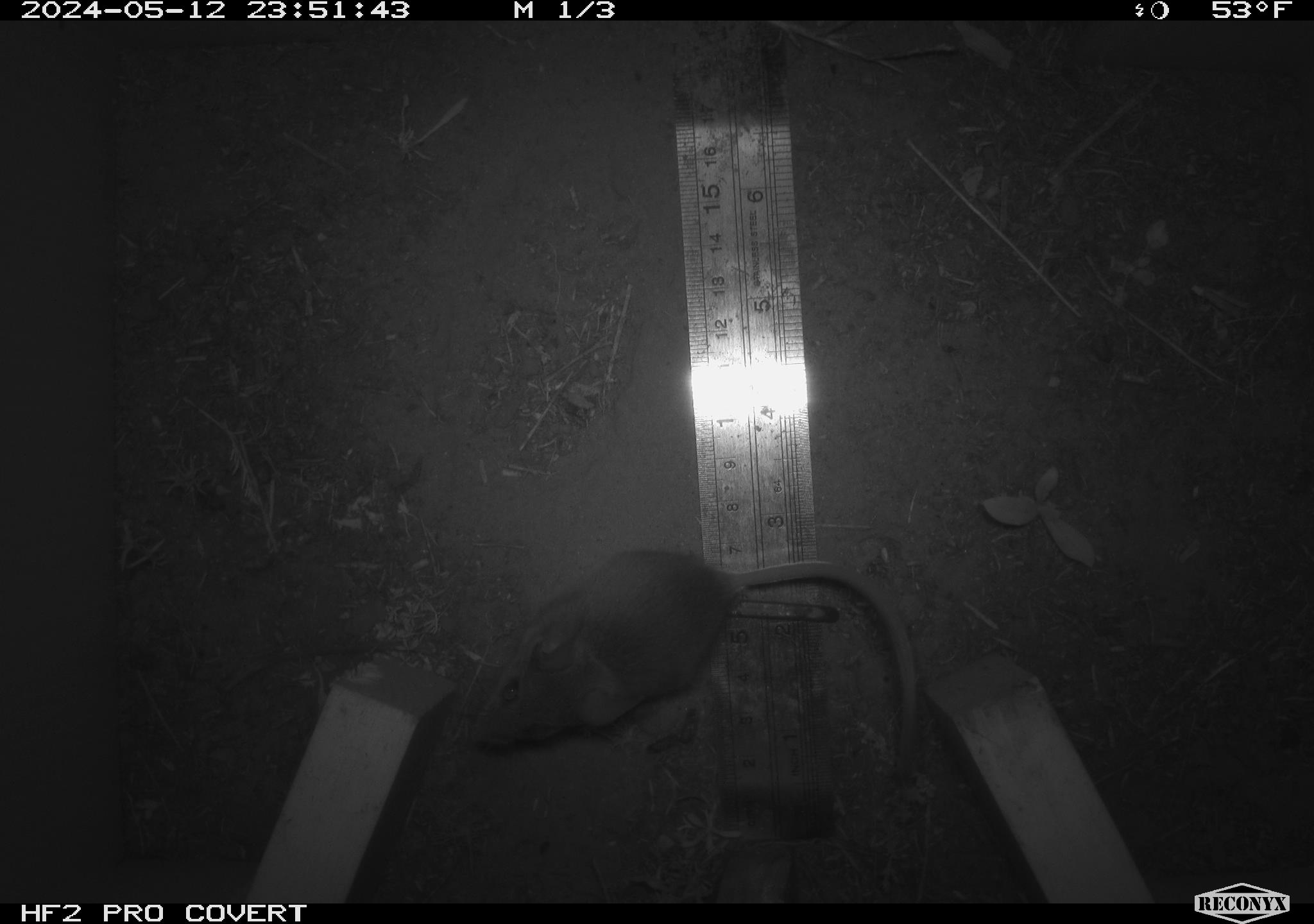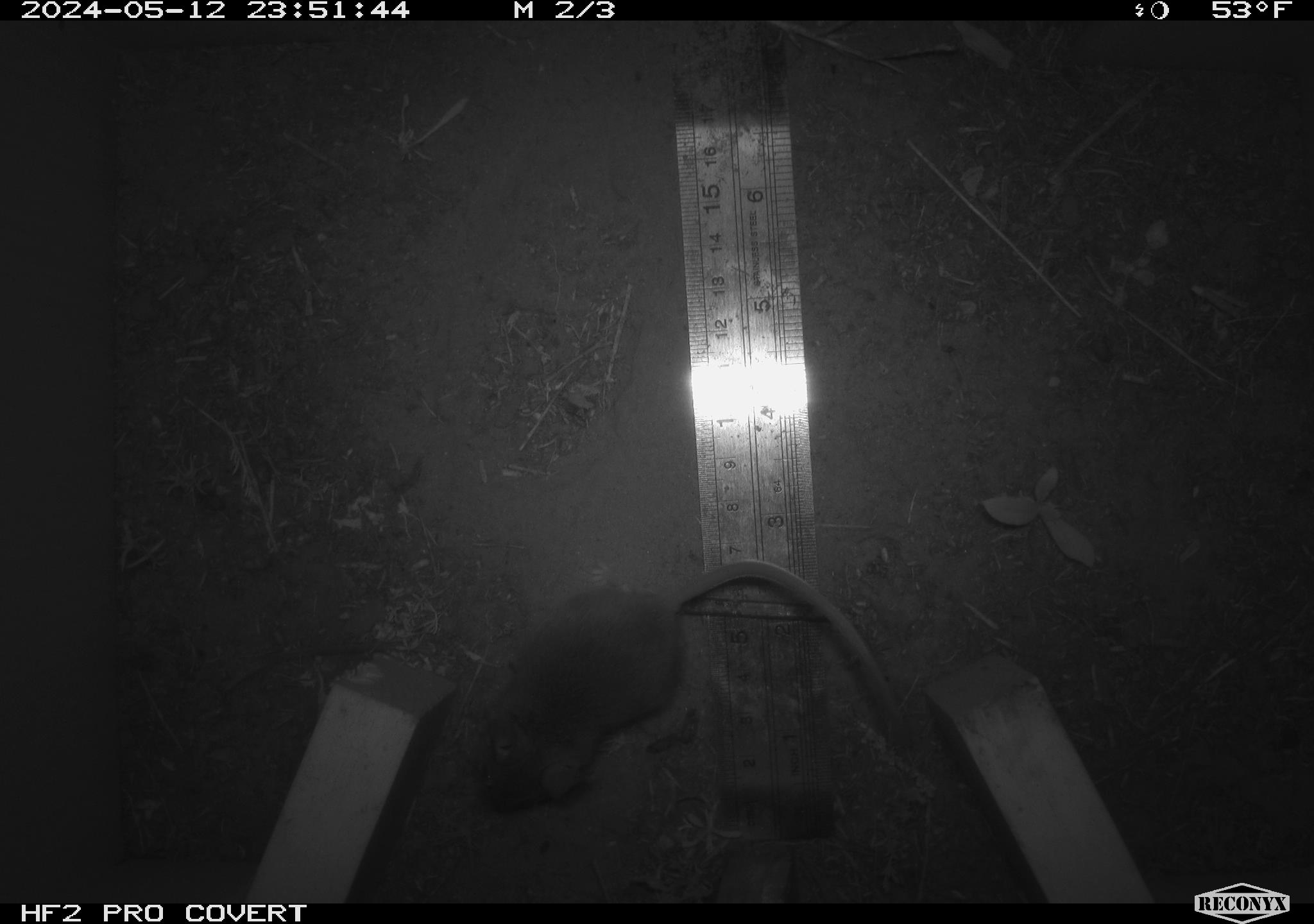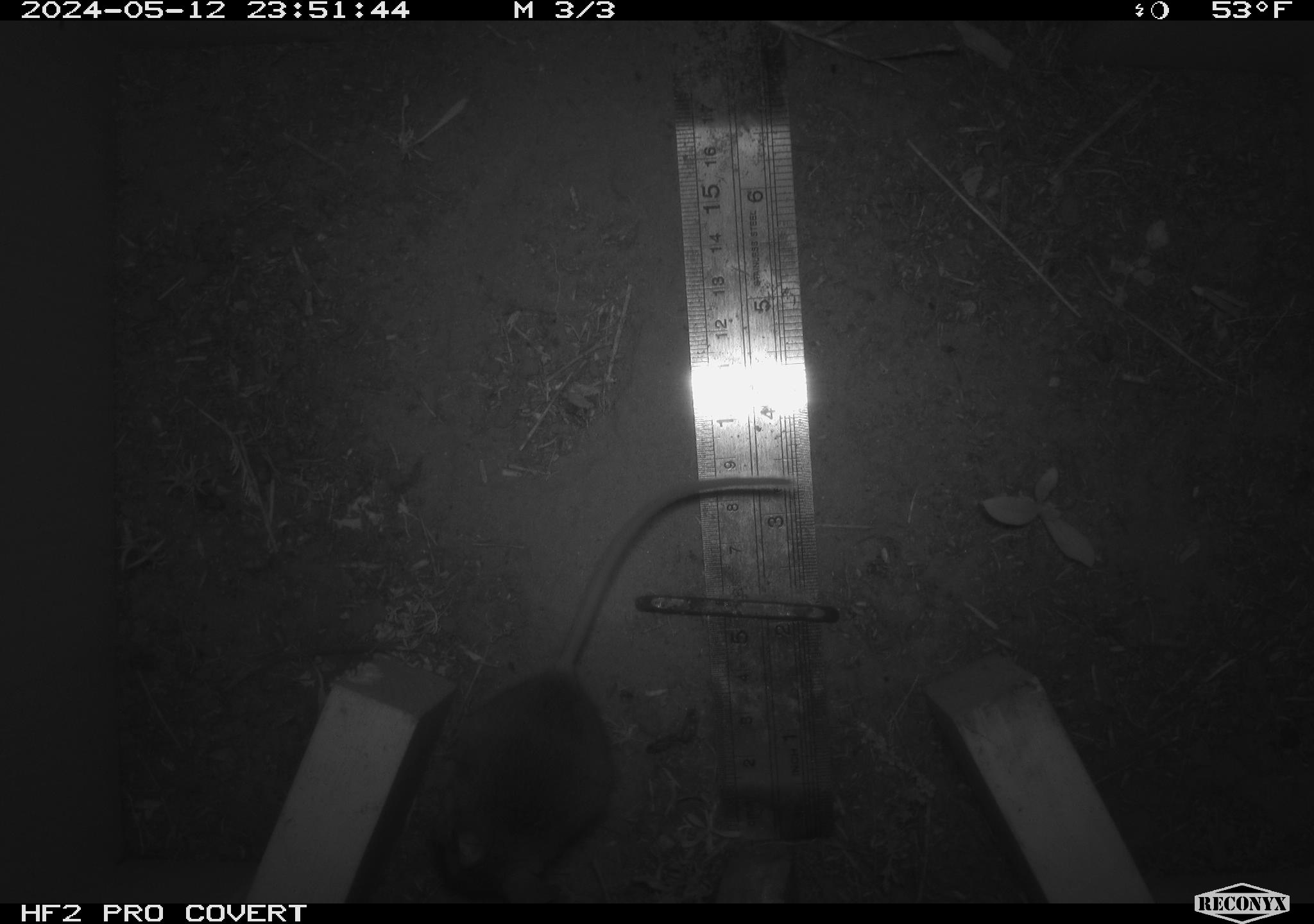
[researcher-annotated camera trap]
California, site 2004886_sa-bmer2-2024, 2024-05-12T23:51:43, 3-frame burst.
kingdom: Animalia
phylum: Chordata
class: Mammalia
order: Rodentia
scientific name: Rodentia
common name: mouse species